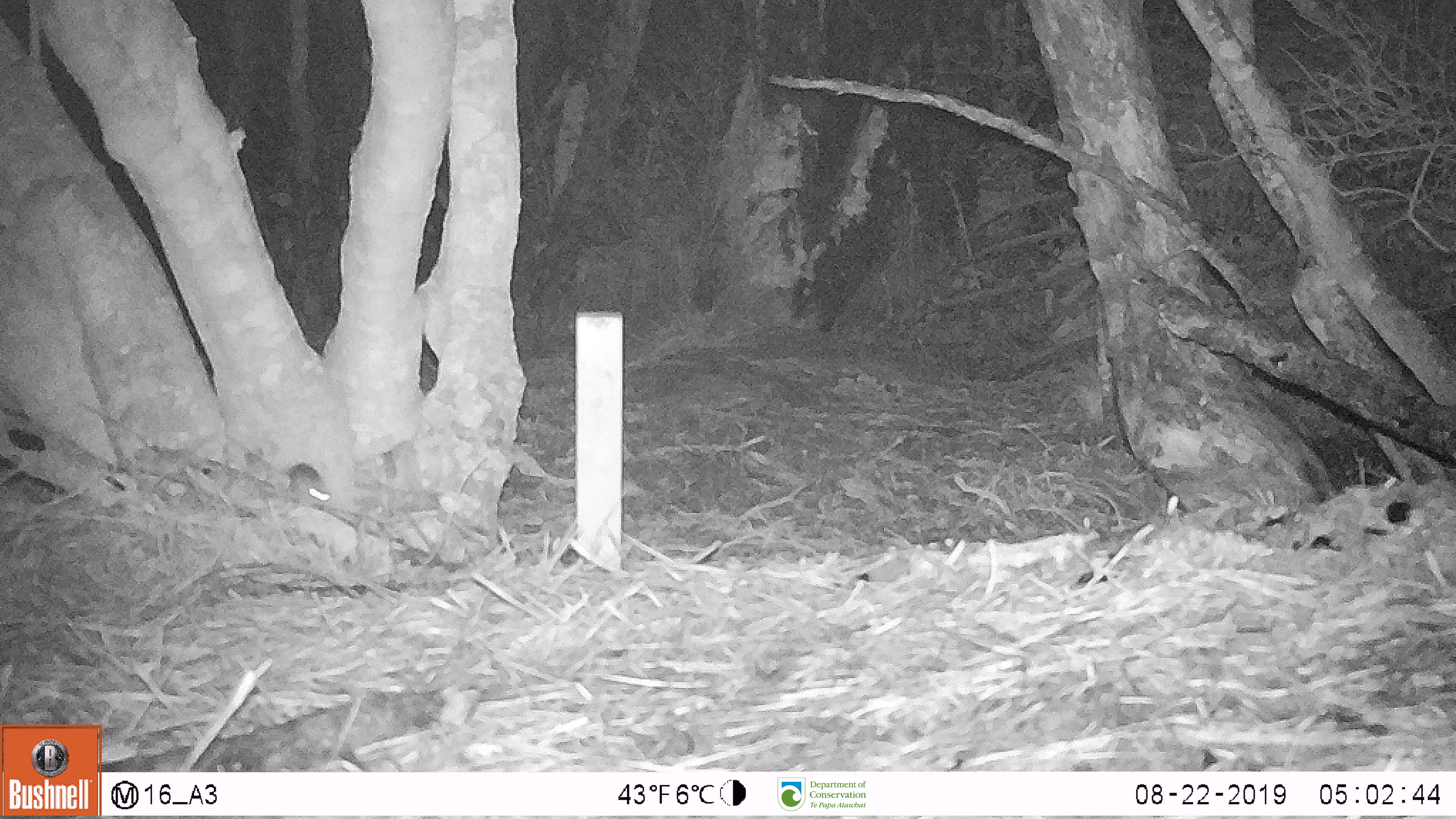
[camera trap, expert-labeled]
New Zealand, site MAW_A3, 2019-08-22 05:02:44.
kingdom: Animalia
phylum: Chordata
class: Mammalia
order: Rodentia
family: Muridae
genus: Mus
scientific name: Mus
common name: mouse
Mouse (Mus).